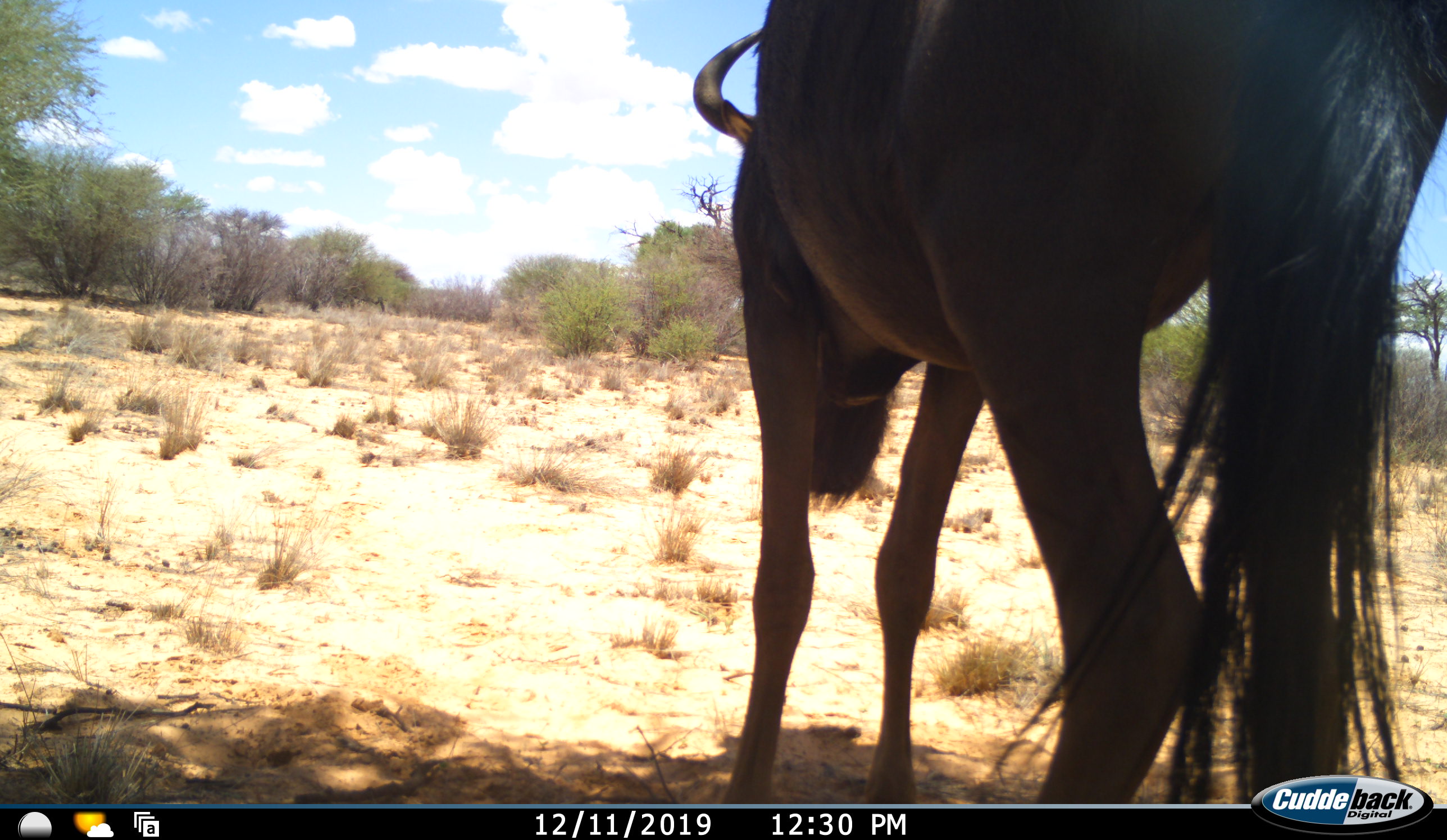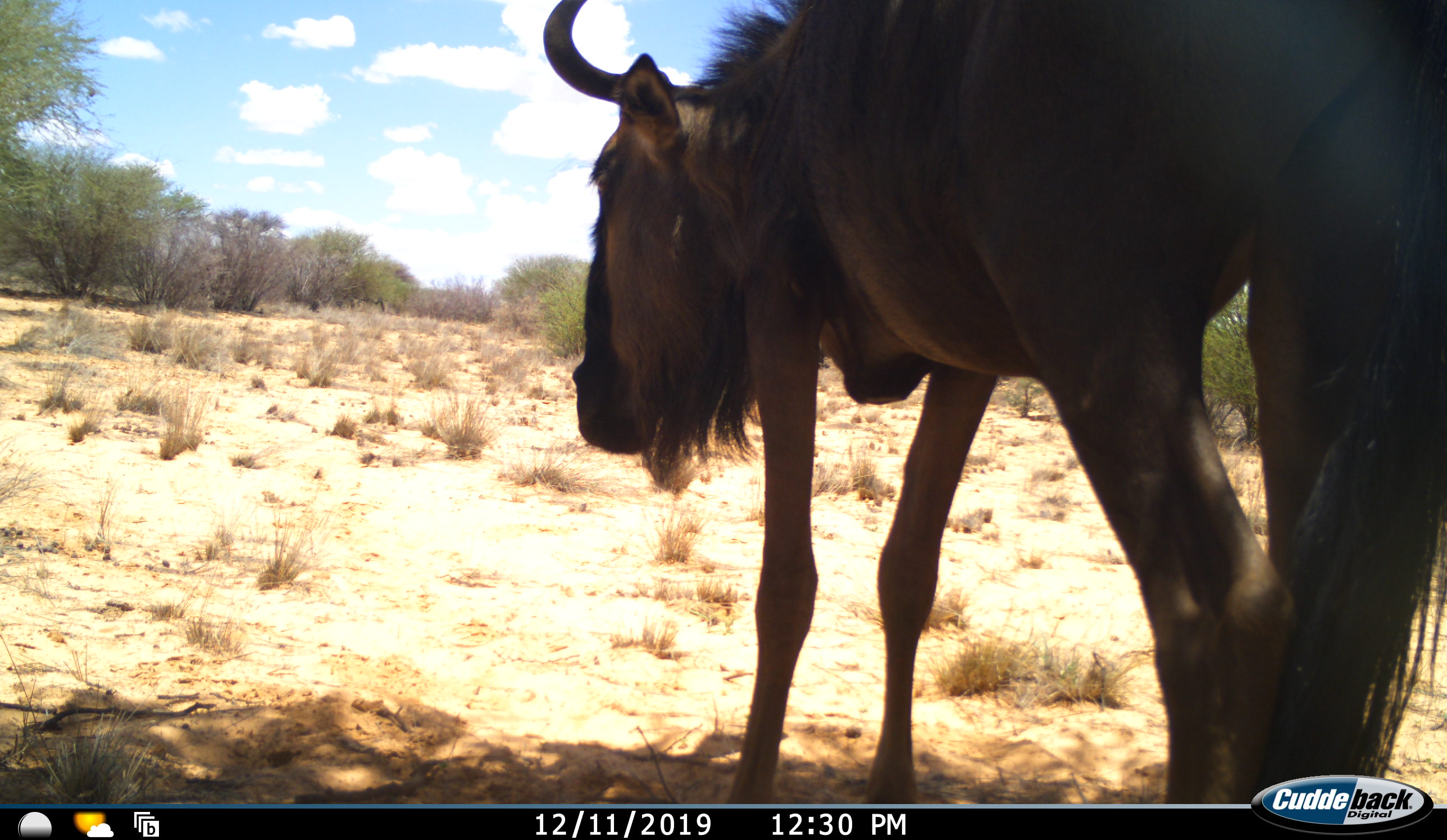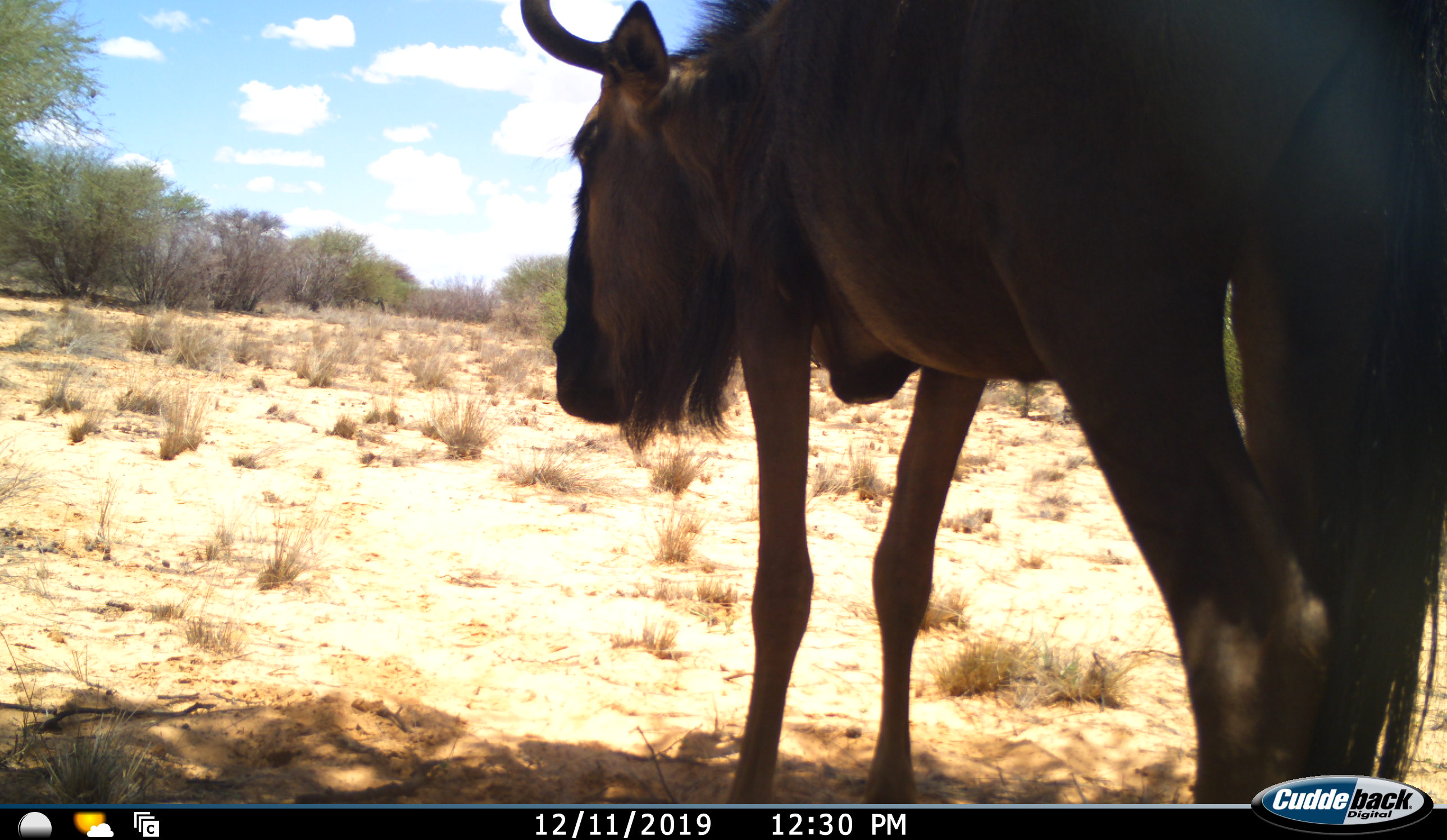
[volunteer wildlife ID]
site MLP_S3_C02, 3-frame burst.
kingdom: Animalia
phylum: Chordata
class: Mammalia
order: Artiodactyla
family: Bovidae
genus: Connochaetes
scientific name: Connochaetes taurinus taurinus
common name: blue wildebeest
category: wildebeestblue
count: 1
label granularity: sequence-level